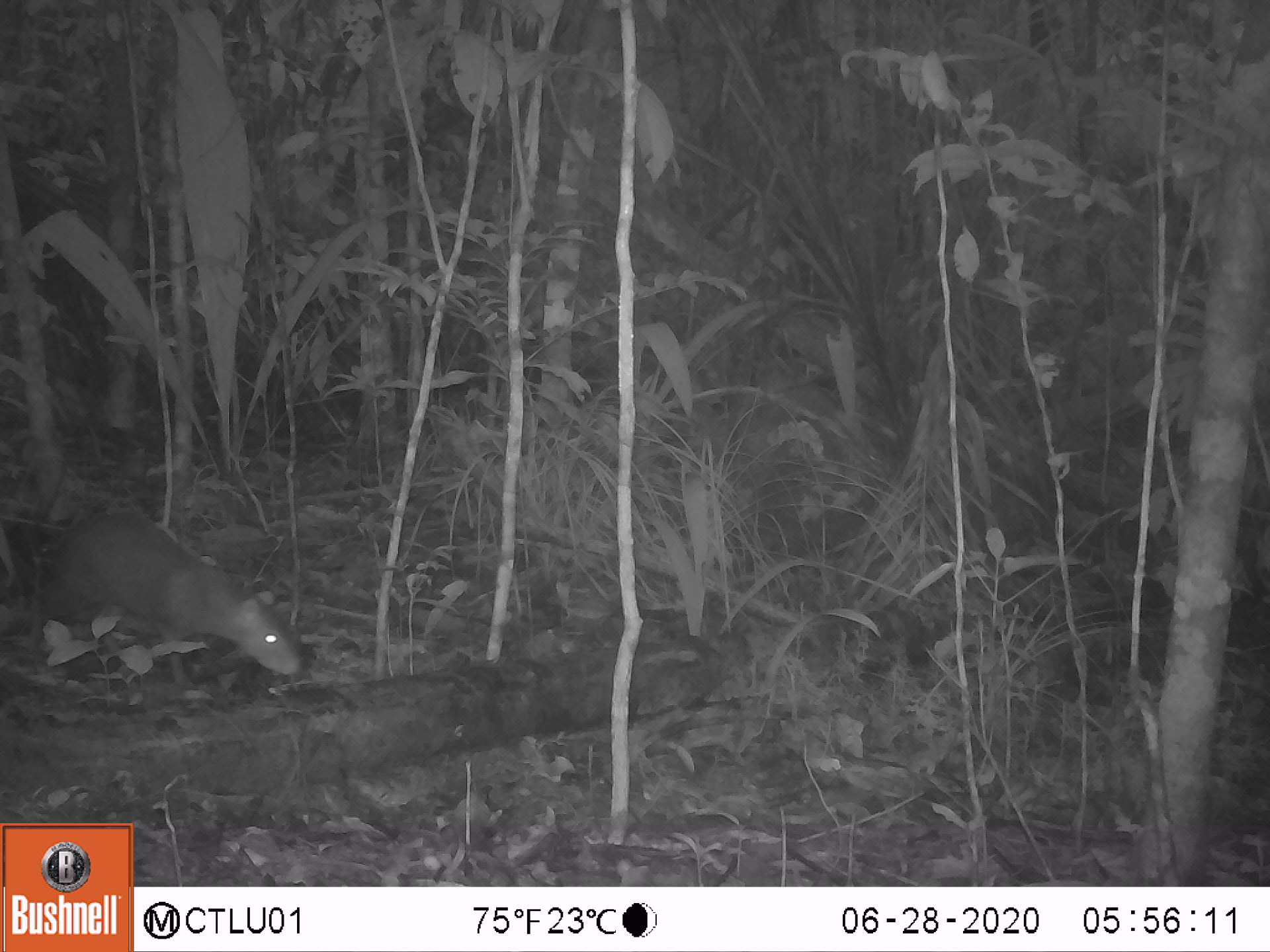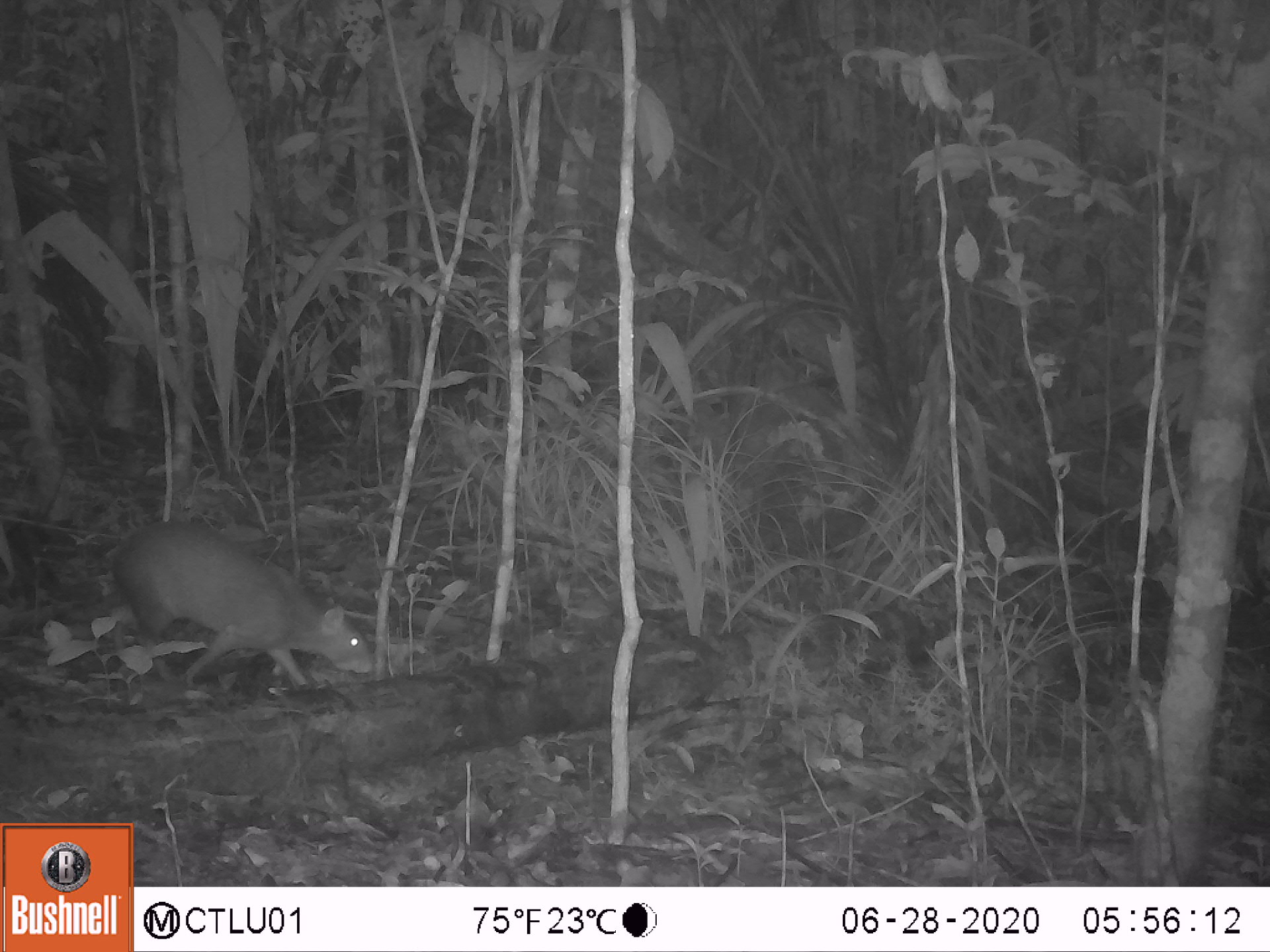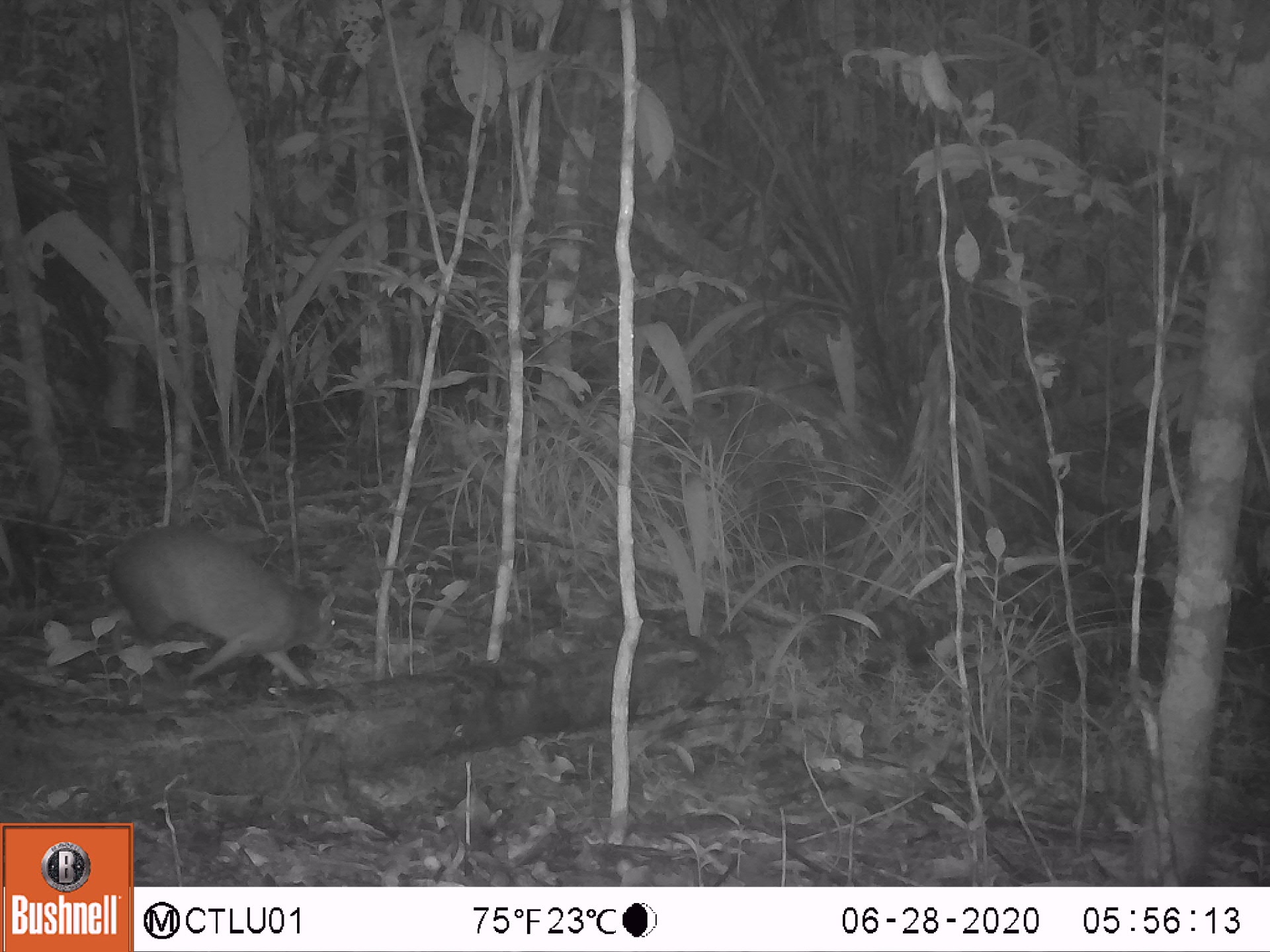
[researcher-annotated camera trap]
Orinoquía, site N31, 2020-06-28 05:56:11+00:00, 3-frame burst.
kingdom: Animalia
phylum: Chordata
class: Mammalia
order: Rodentia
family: Dasyproctidae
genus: Dasyprocta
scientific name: Dasyprocta fuliginosa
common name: black agouti